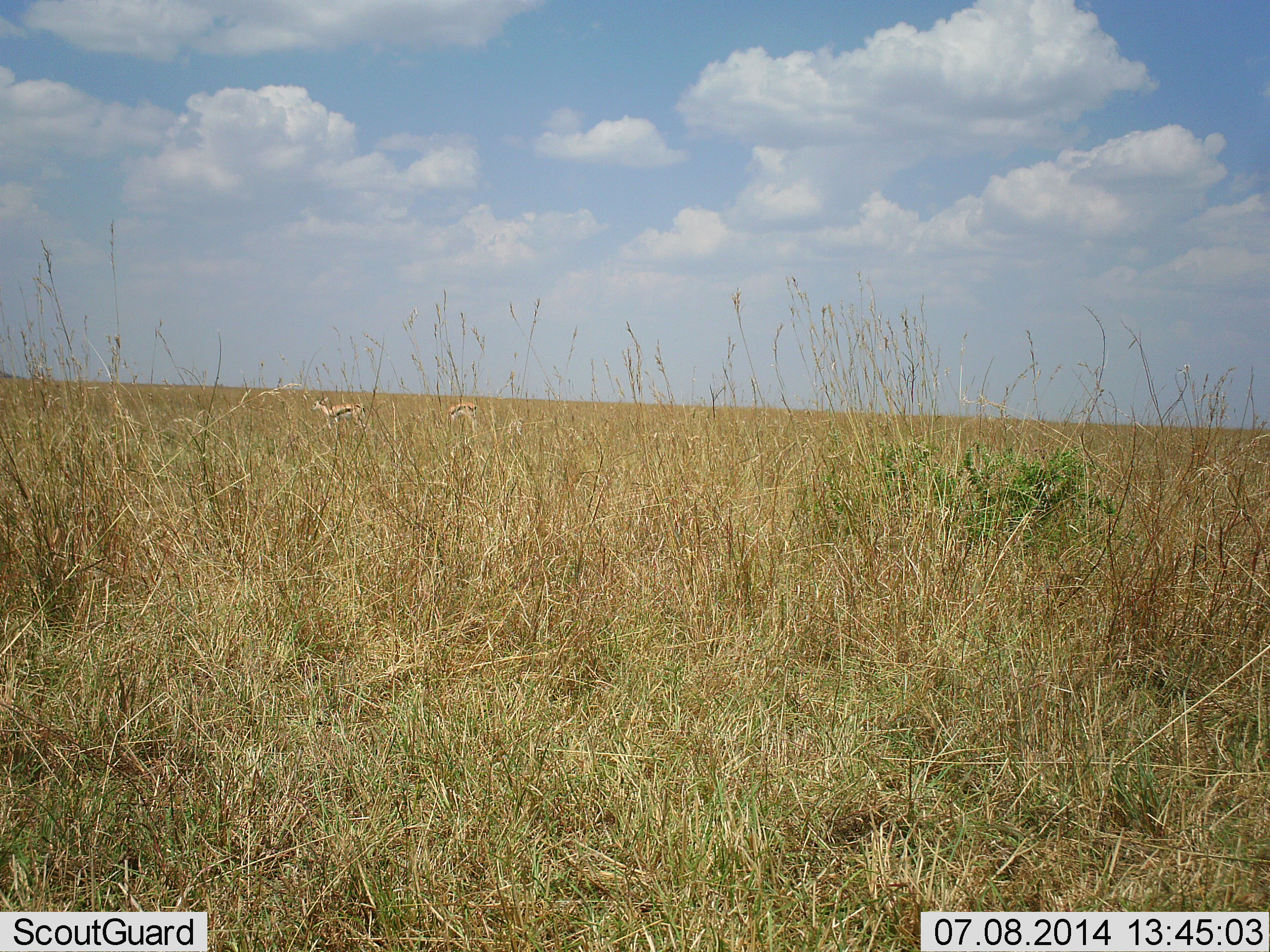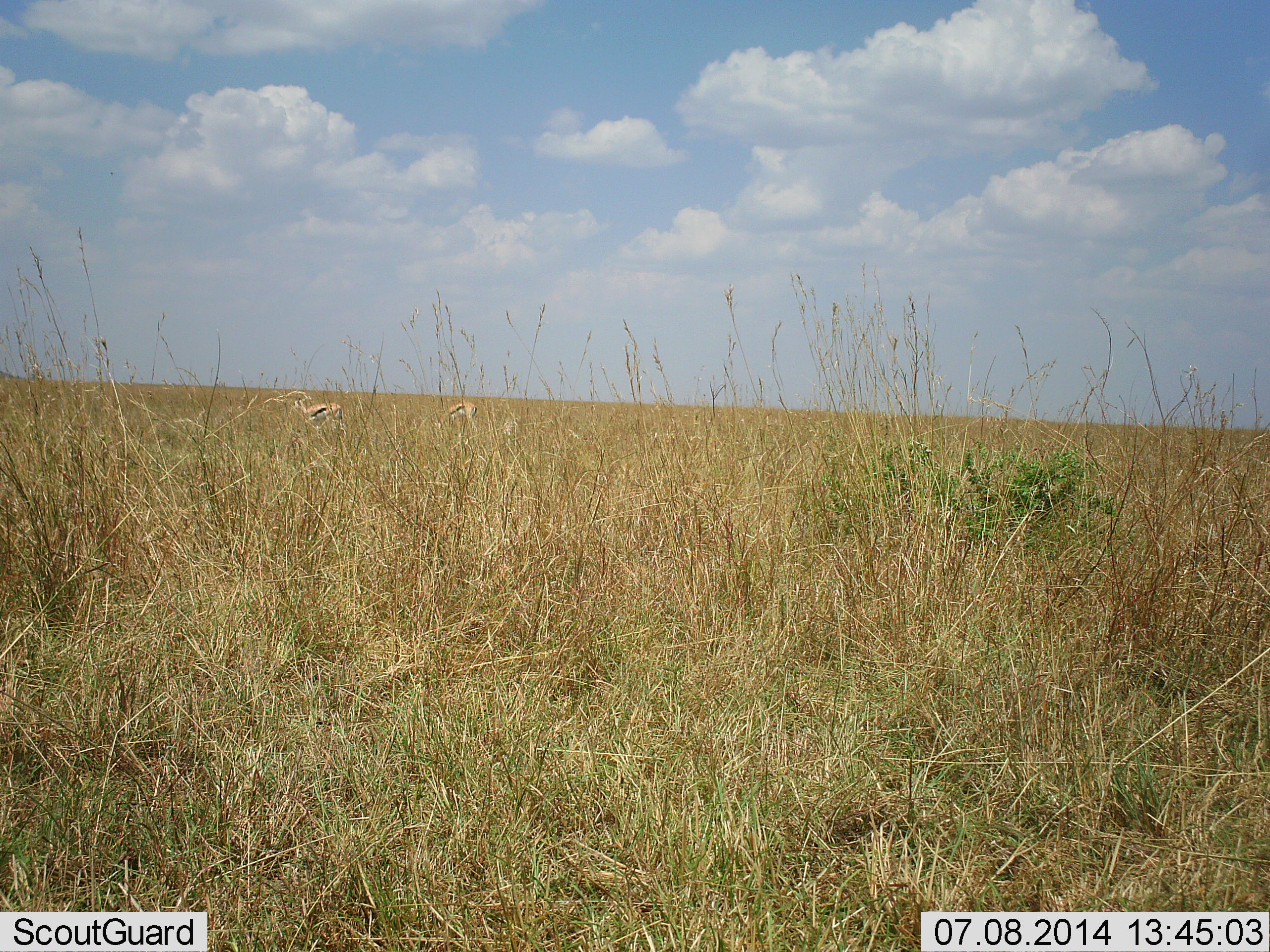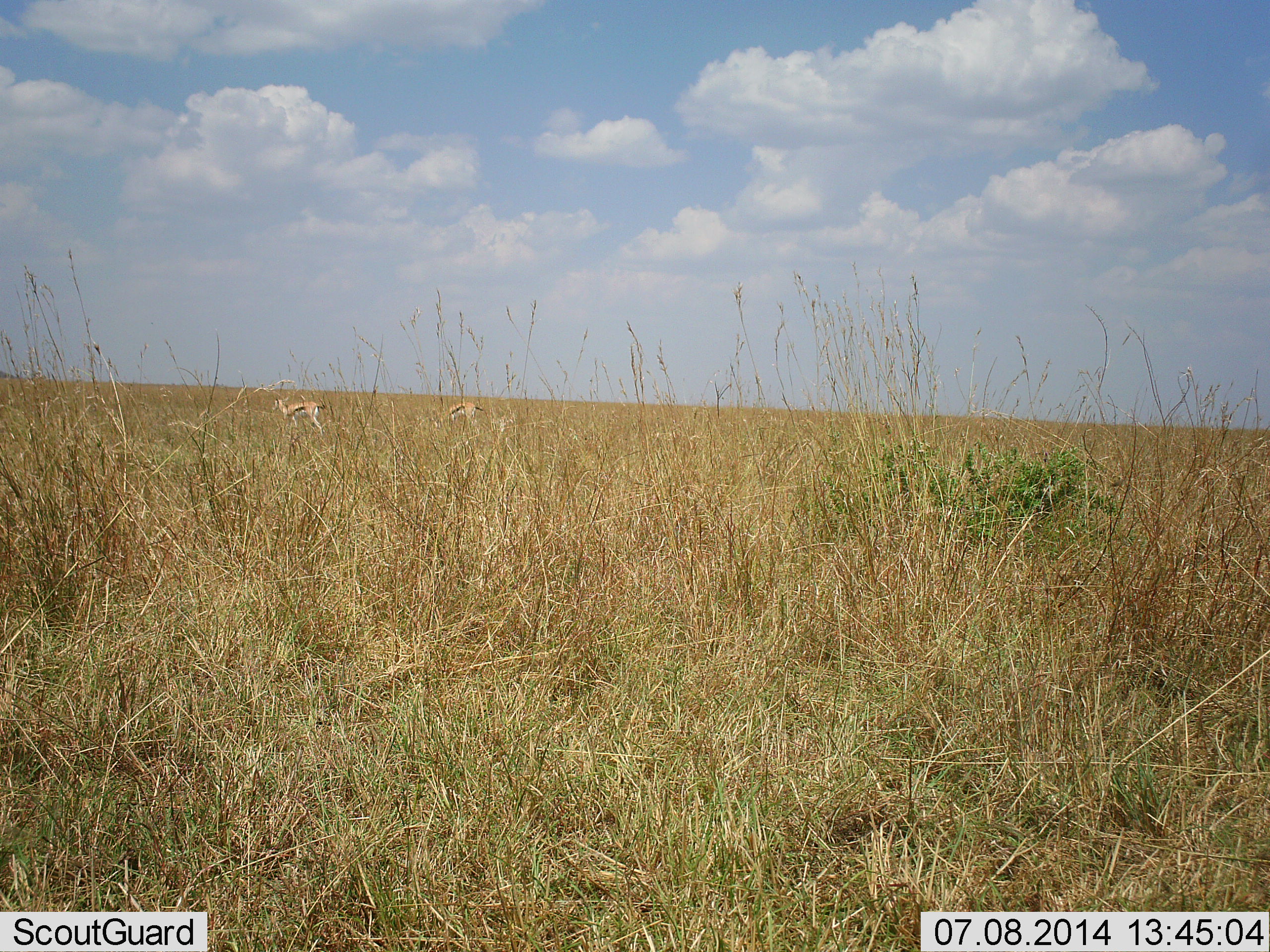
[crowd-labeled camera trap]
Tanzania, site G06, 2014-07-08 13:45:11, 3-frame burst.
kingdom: Animalia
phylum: Chordata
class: Mammalia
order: Artiodactyla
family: Bovidae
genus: Eudorcas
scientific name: Eudorcas thomsonii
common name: thomson's gazelle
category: gazellethomsons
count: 2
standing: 60%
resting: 0%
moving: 60%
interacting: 0%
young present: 0%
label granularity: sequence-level